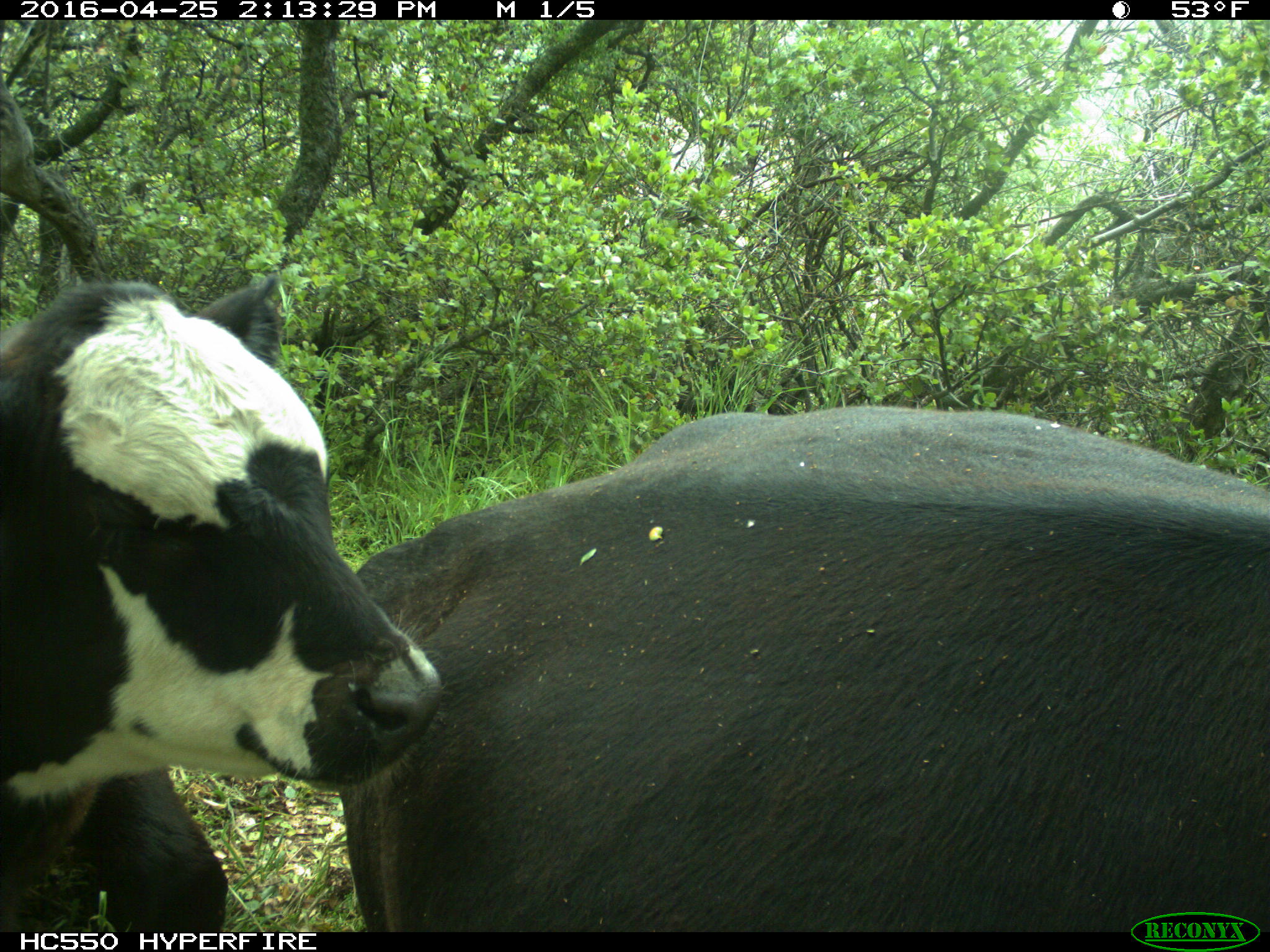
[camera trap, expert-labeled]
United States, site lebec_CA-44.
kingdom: Animalia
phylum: Chordata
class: Mammalia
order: Artiodactyla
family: Bovidae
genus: Bos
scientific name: Bos taurus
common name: domestic cow